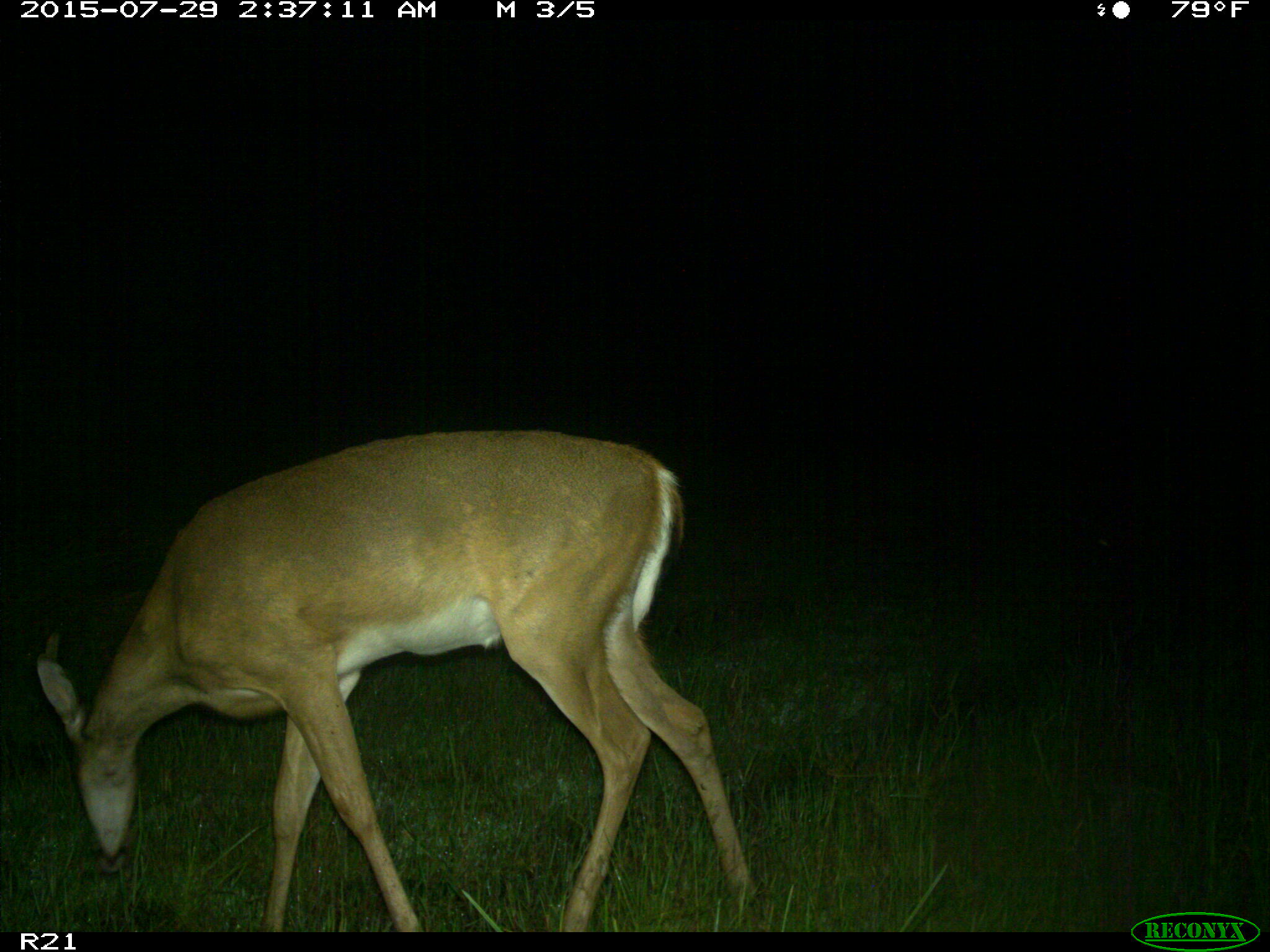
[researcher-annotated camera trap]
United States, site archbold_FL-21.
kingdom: Animalia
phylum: Chordata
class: Mammalia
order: Artiodactyla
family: Cervidae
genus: Odocoileus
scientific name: Odocoileus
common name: deer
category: unidentified deer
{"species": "unidentified deer (deer) (Odocoileus)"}